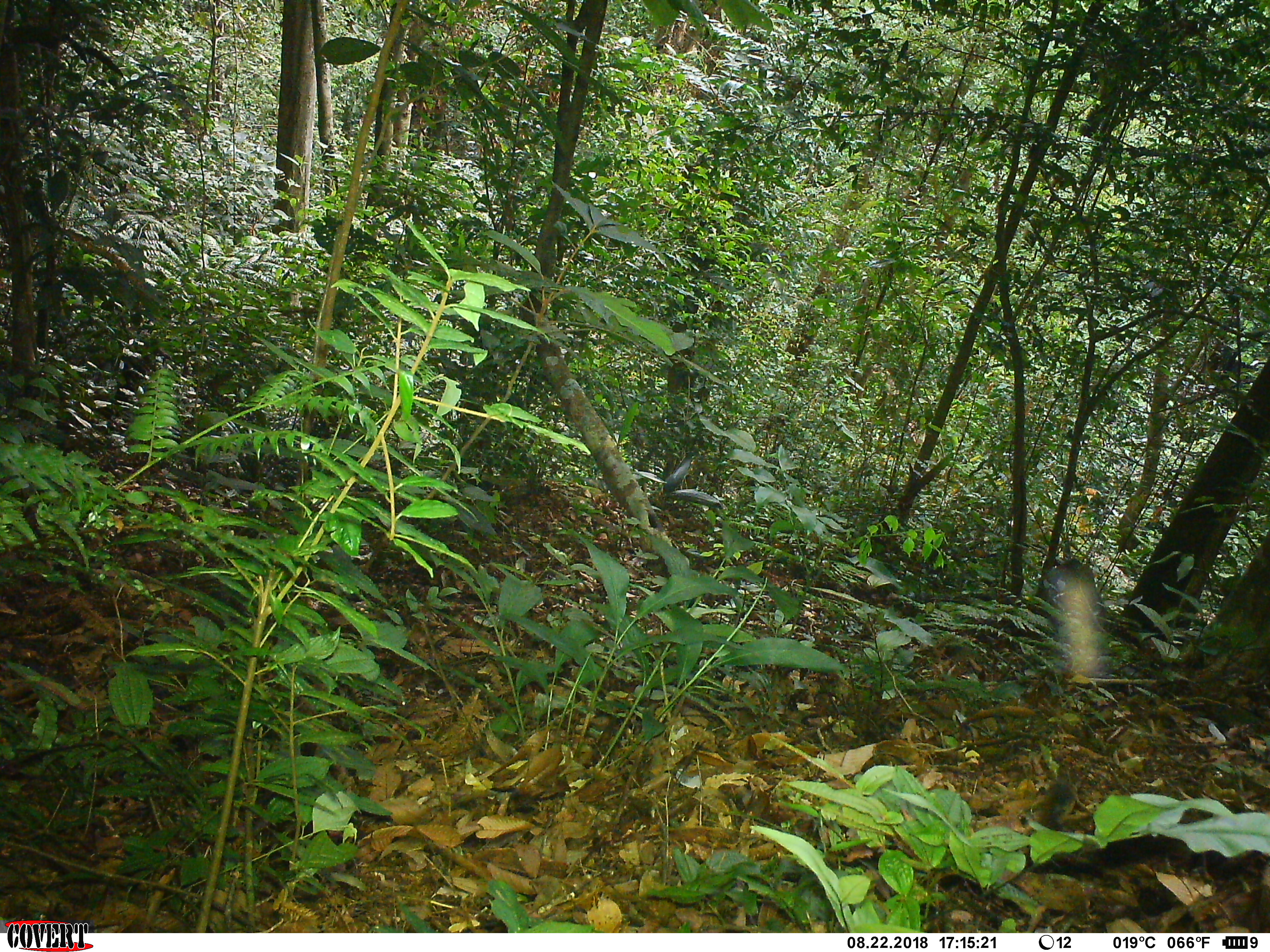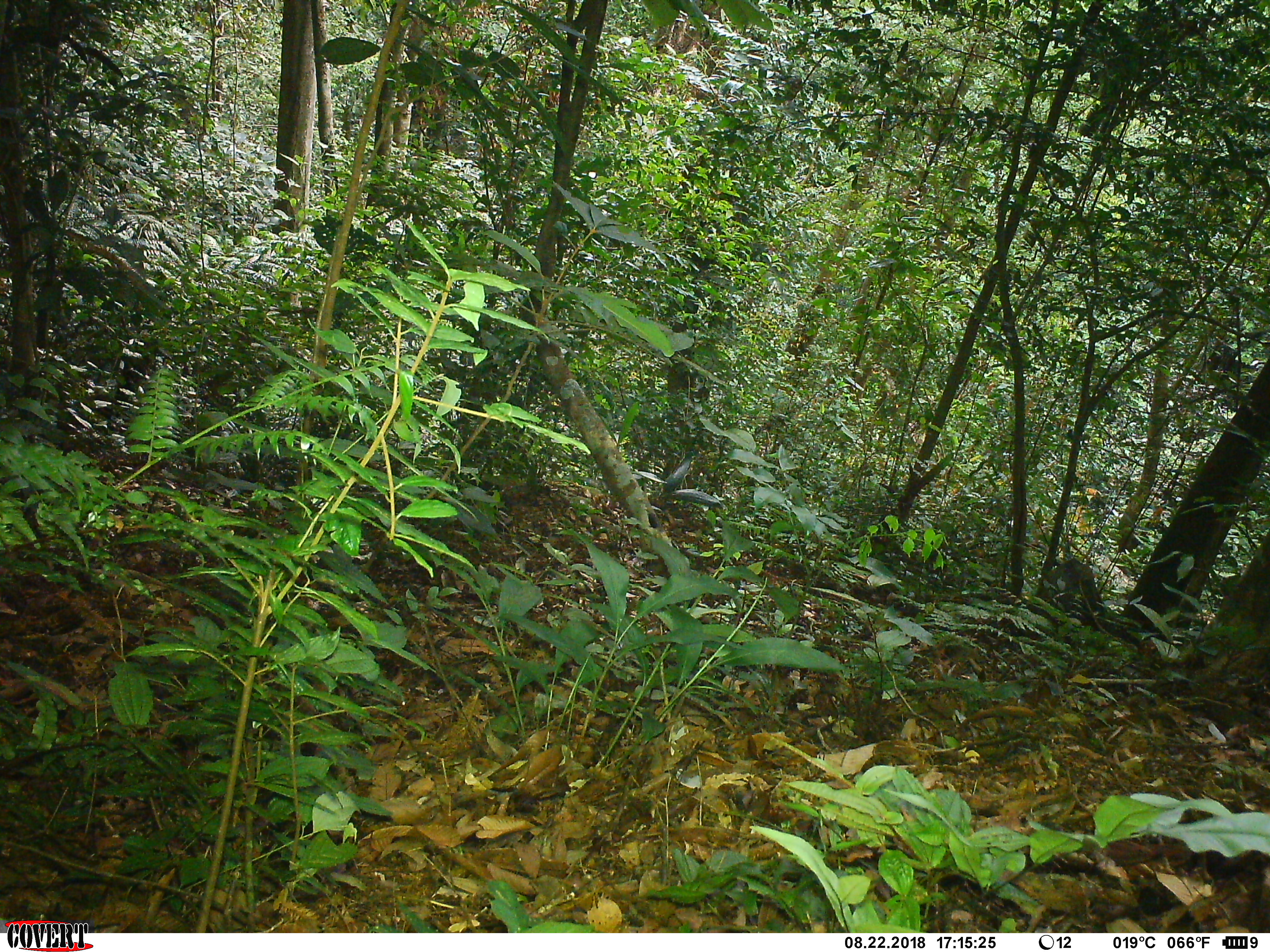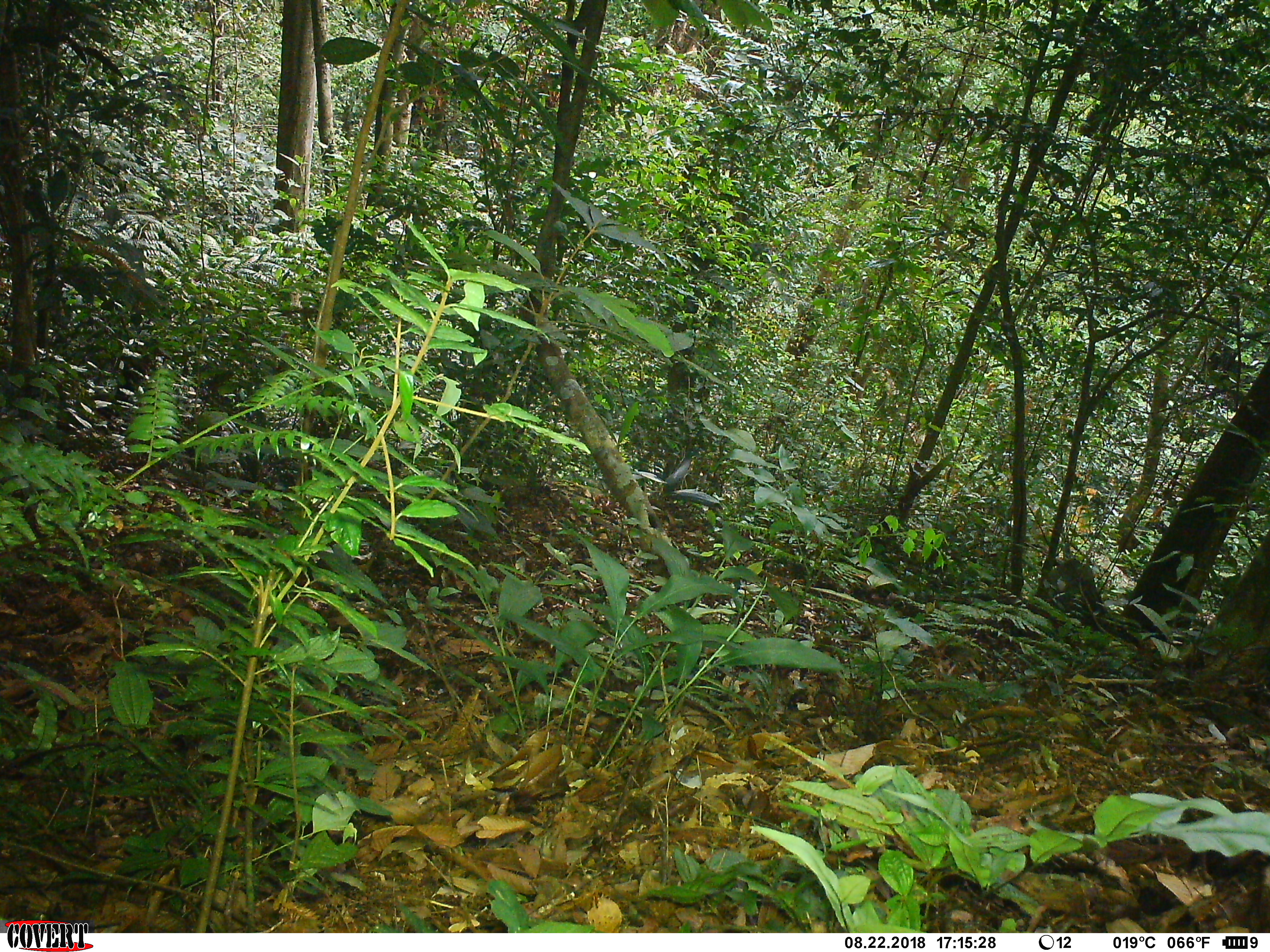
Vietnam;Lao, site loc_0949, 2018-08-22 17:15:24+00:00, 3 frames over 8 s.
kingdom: Animalia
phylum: Chordata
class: Mammalia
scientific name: Mammalia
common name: mammal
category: unidentified small mammal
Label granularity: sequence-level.